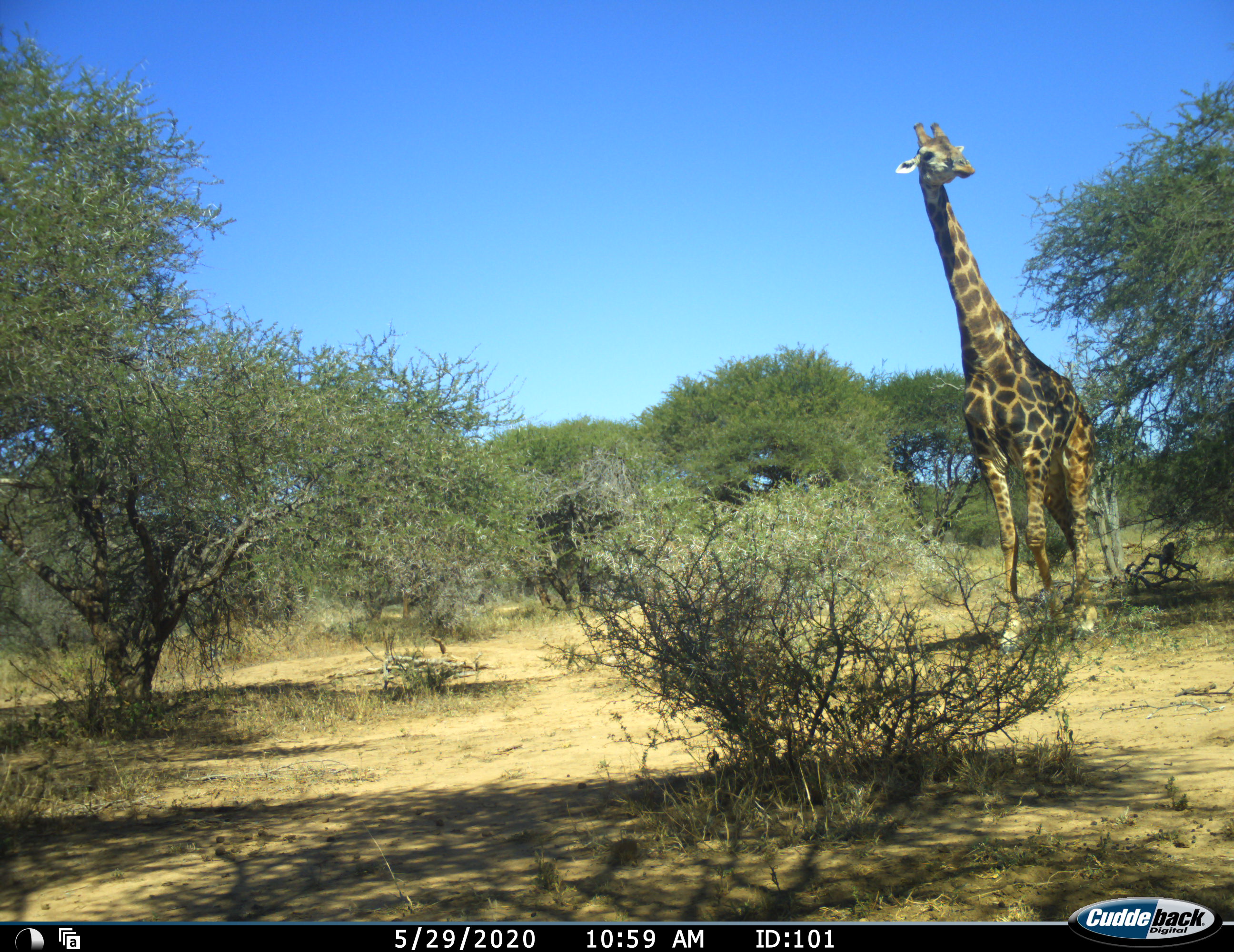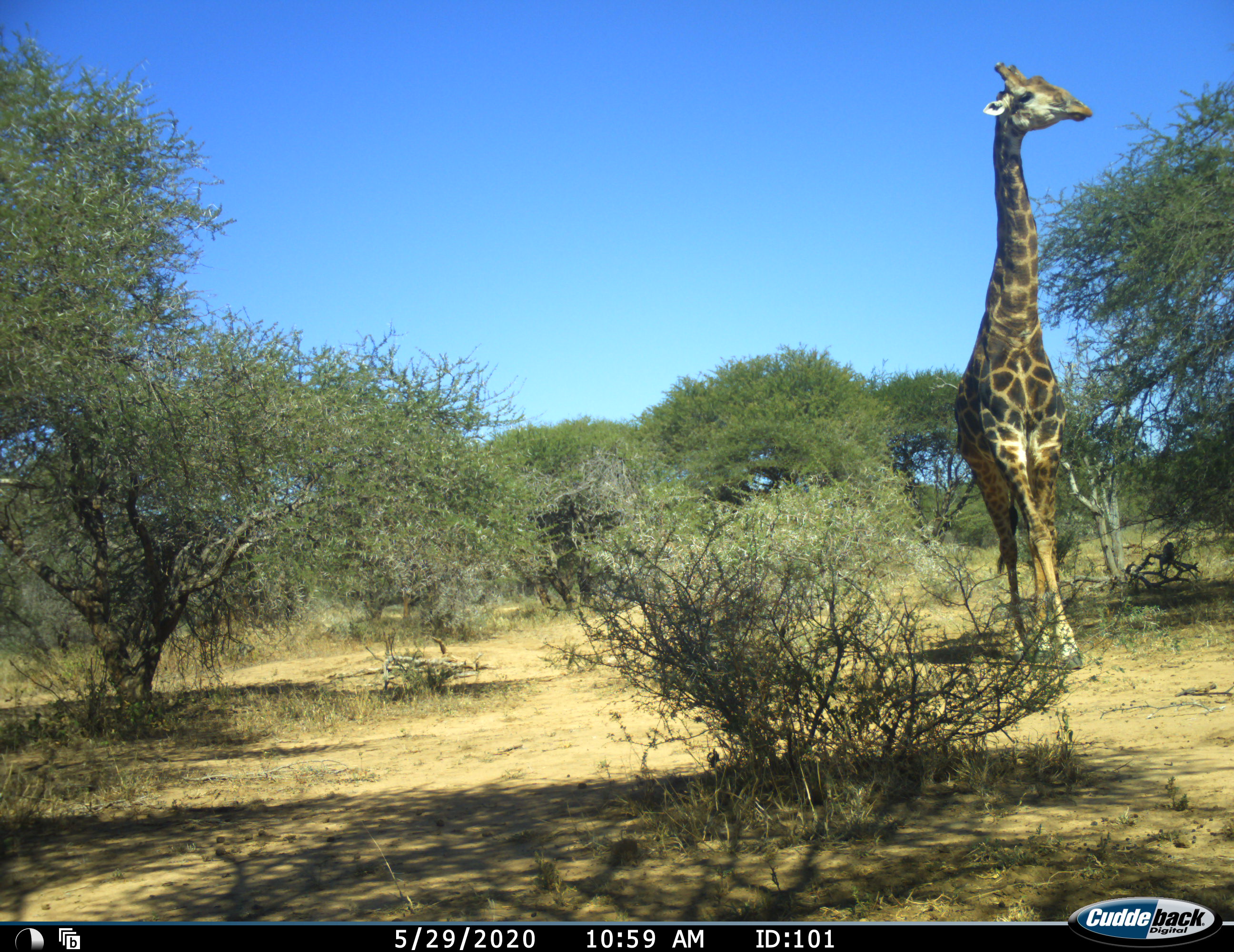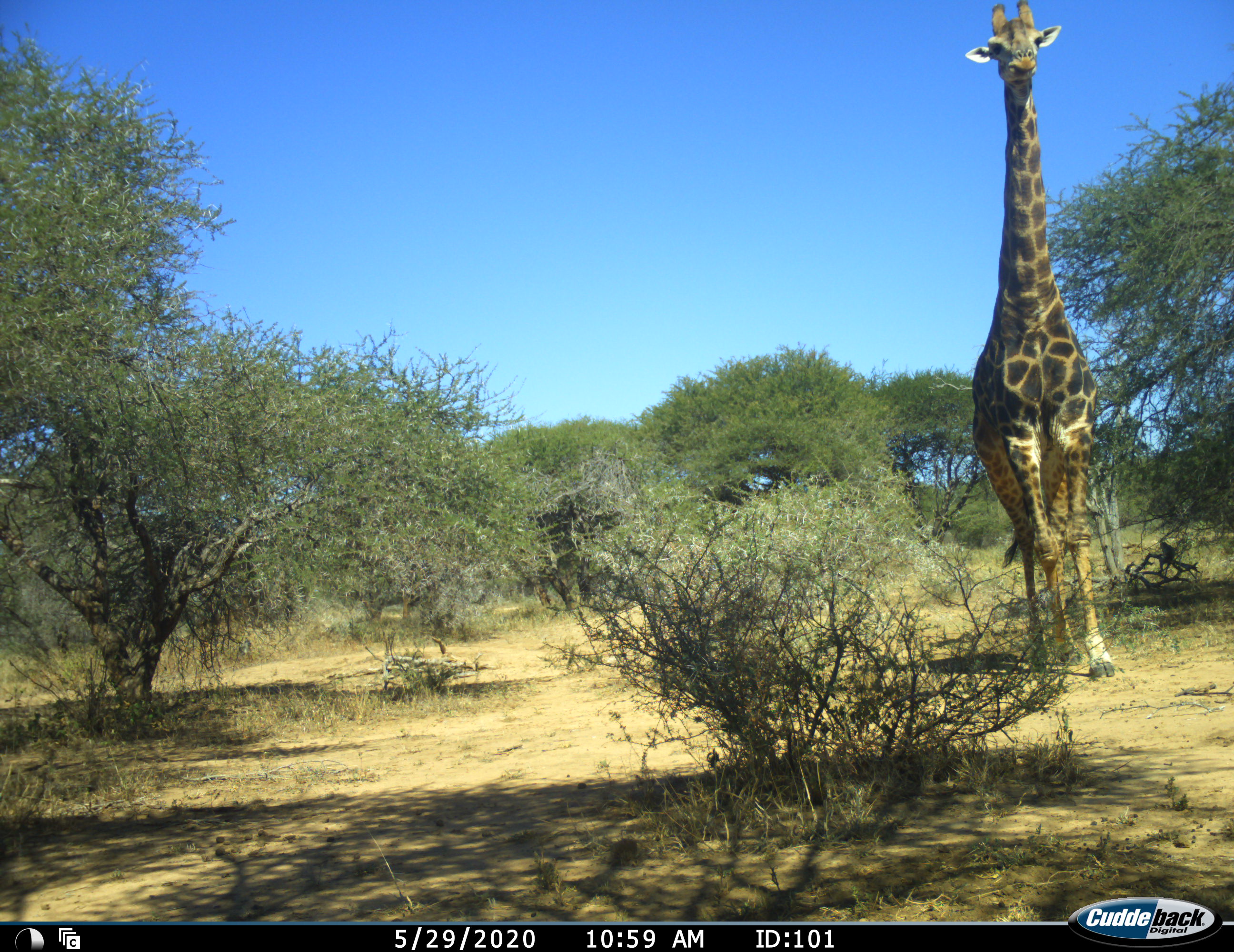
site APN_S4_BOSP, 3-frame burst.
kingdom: Animalia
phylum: Chordata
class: Mammalia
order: Artiodactyla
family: Giraffidae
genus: Giraffa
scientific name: Giraffa camelopardalis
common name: giraffe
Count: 1.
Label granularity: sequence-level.